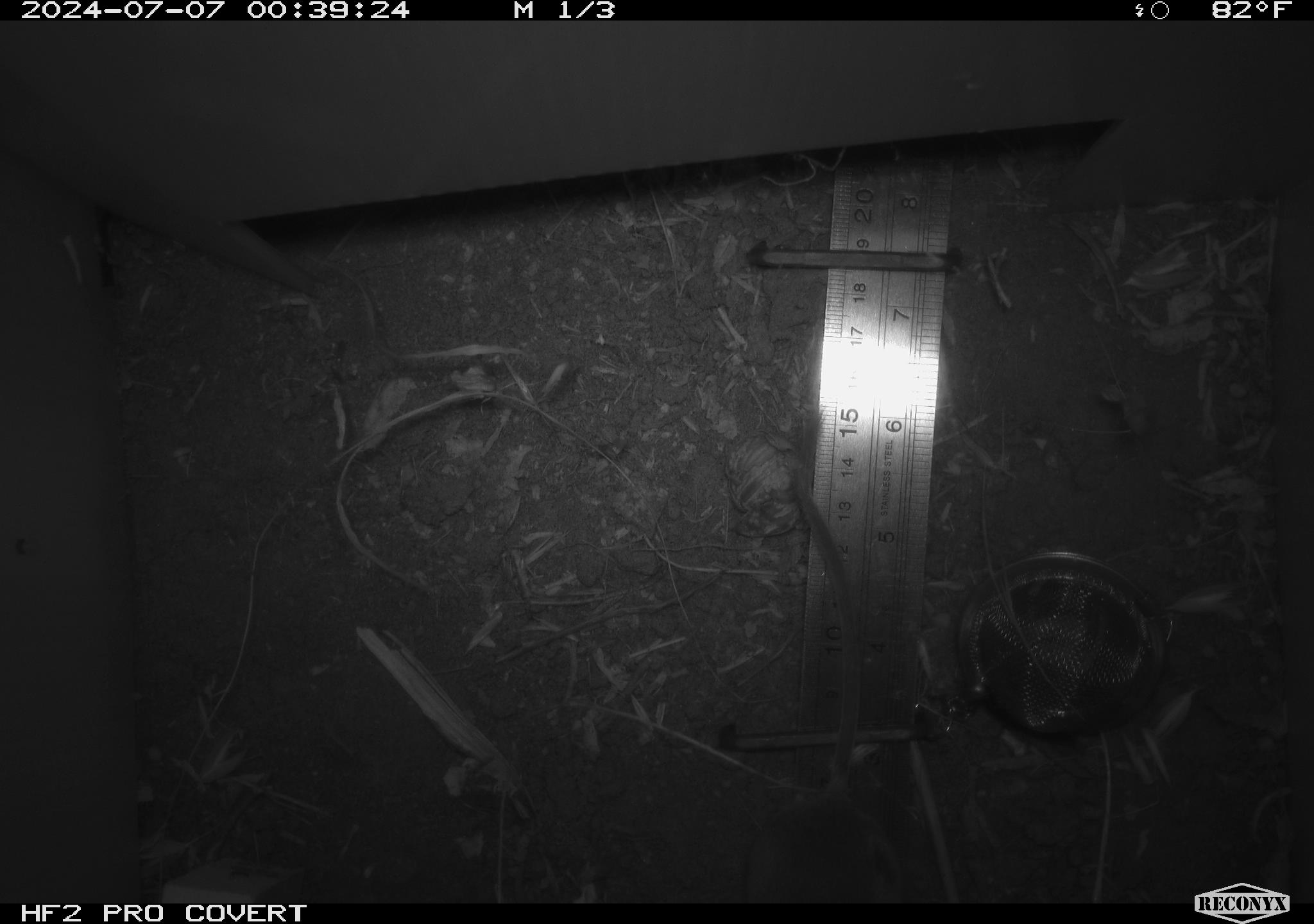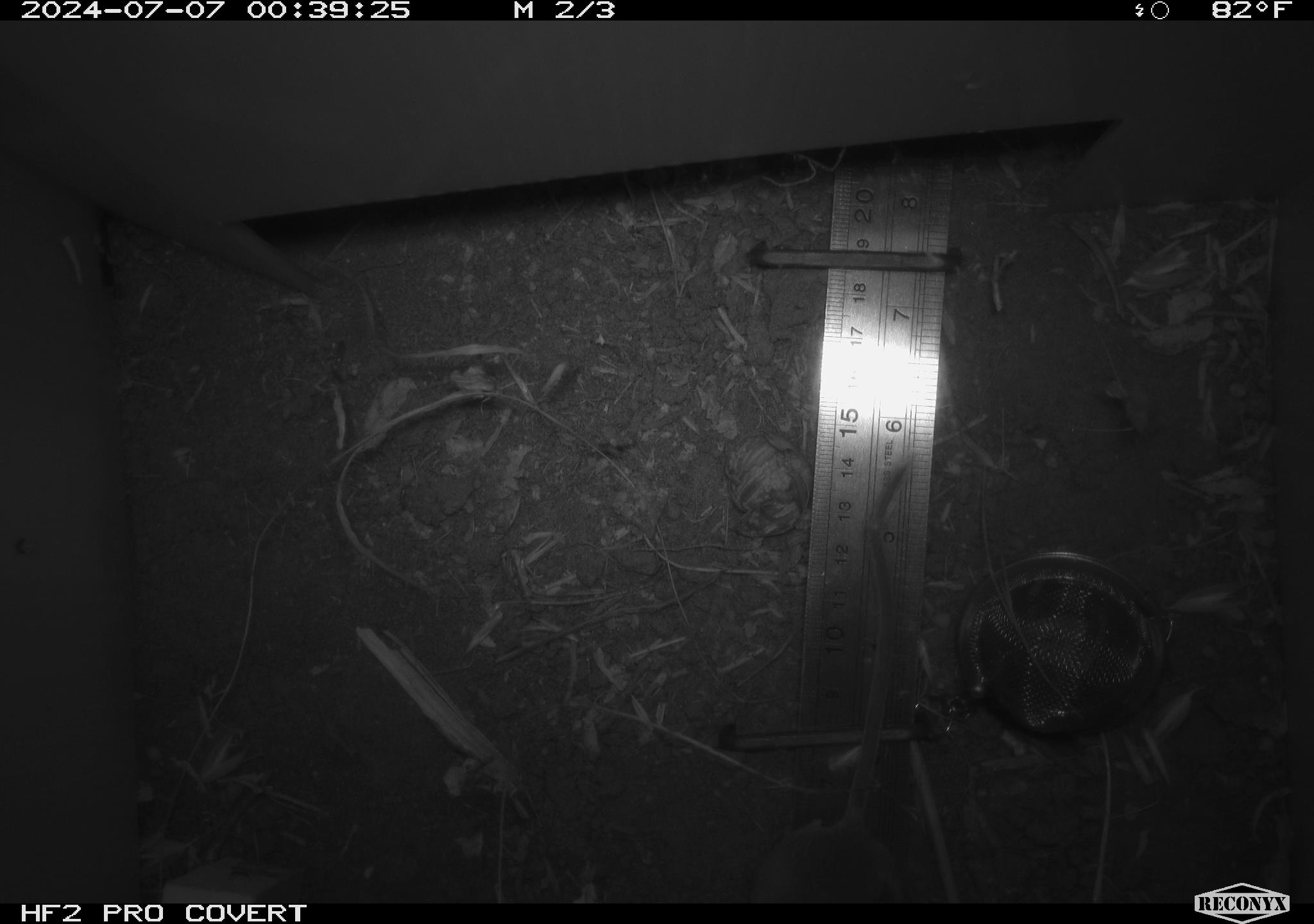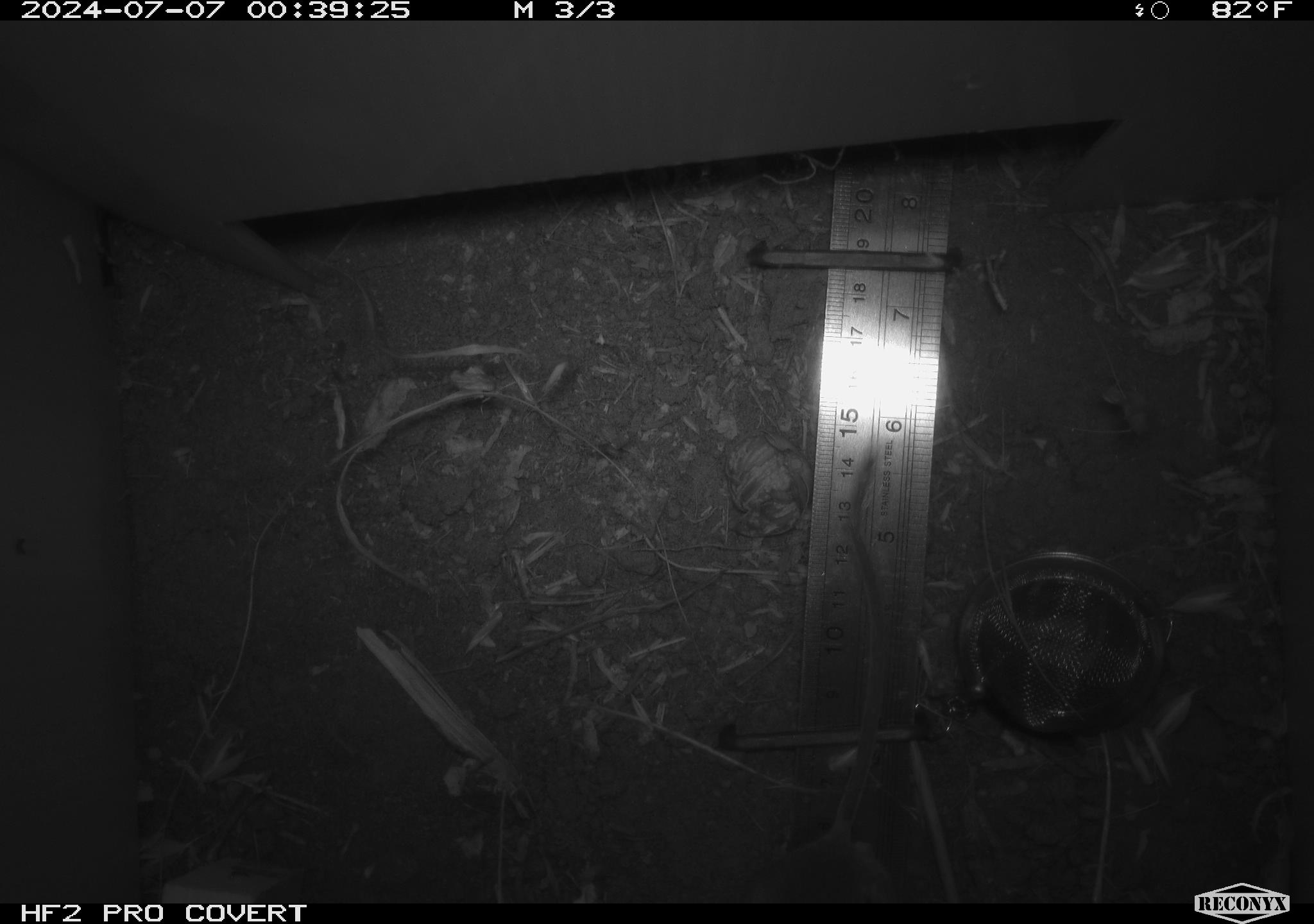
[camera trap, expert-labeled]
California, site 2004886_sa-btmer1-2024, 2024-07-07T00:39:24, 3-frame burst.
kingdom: Animalia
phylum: Chordata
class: Mammalia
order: Rodentia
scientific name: Rodentia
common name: mouse species